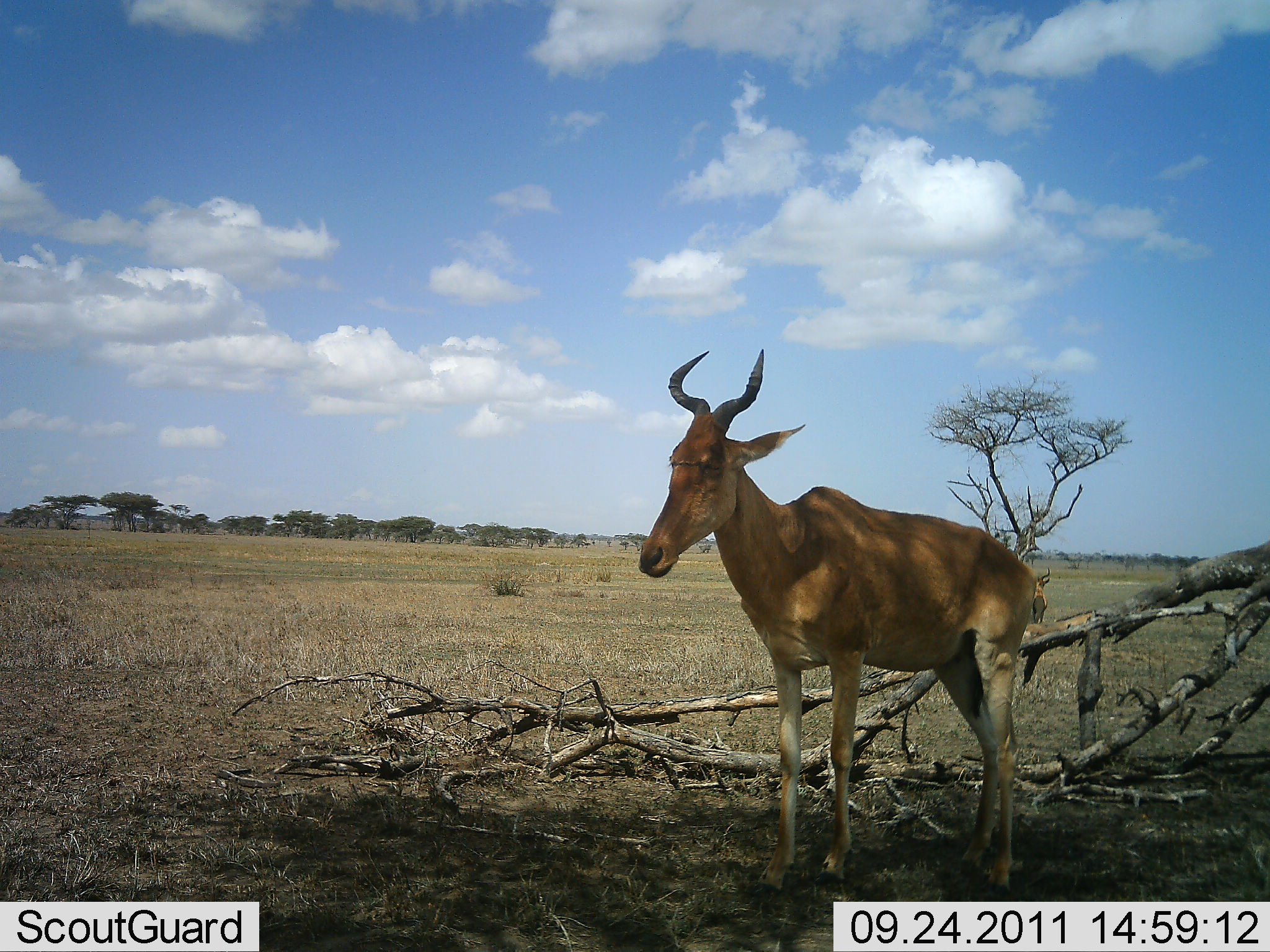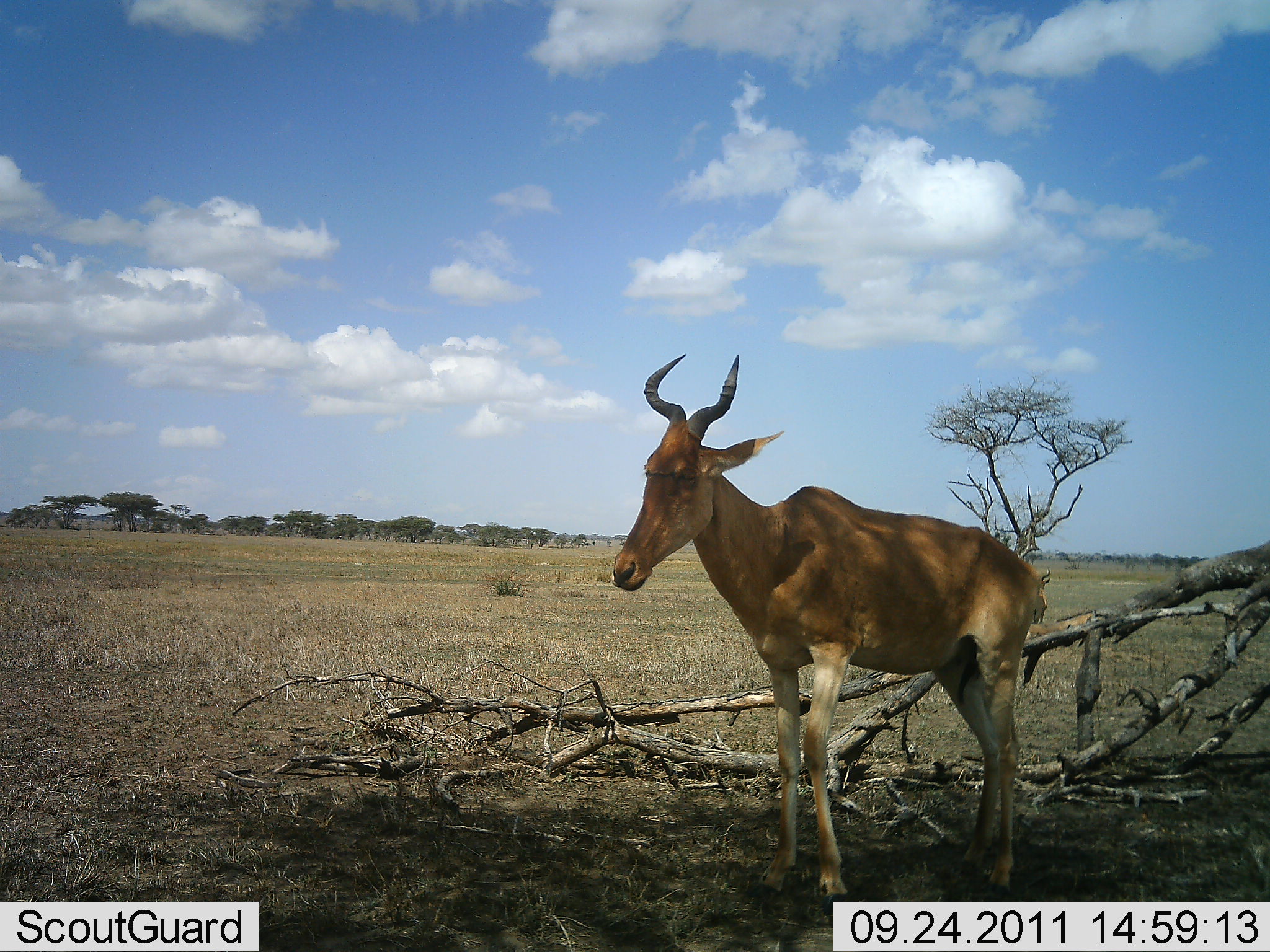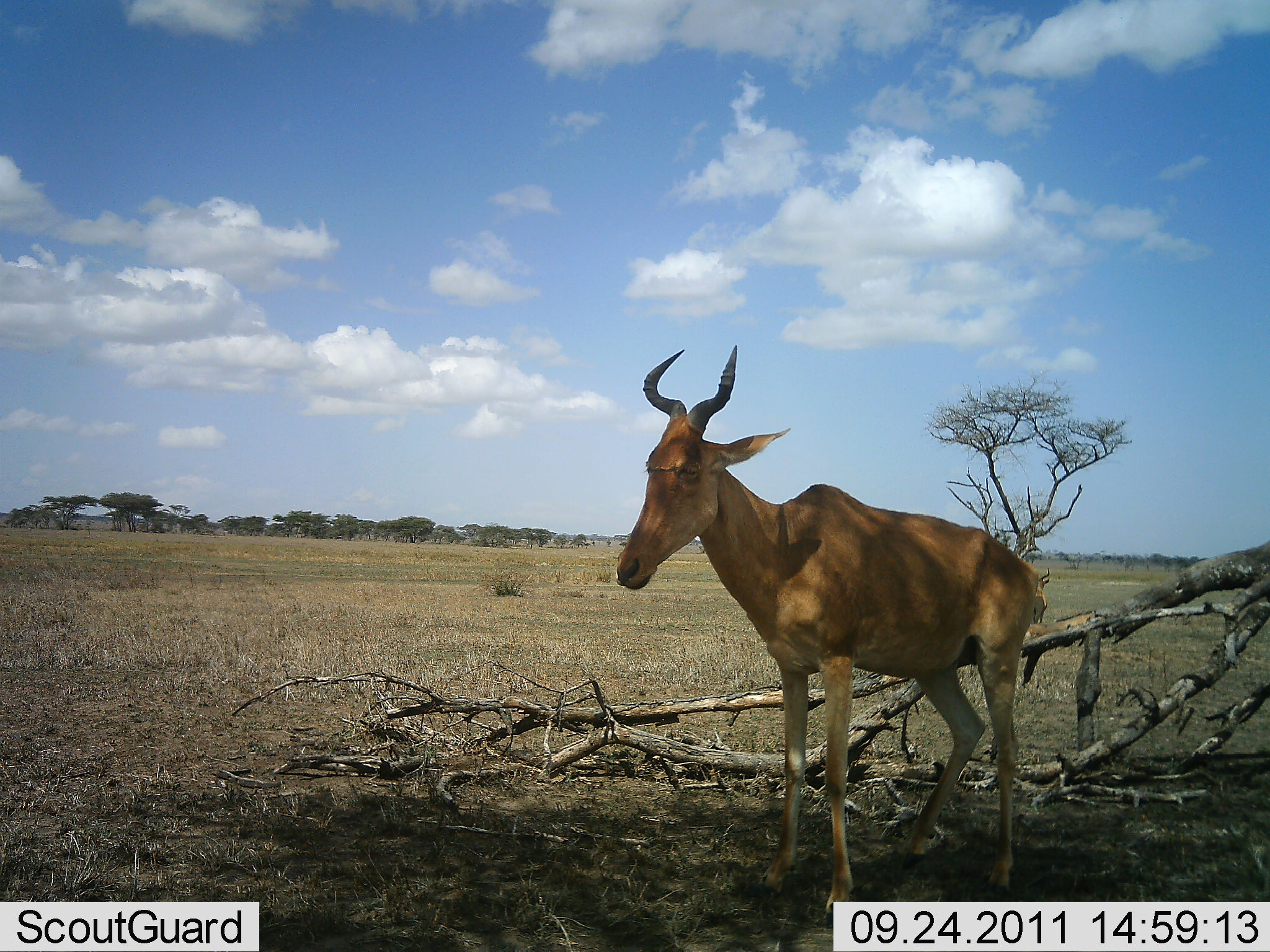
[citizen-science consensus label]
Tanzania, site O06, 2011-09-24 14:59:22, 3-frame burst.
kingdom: Animalia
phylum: Chordata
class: Mammalia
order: Artiodactyla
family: Bovidae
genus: Alcelaphus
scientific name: Alcelaphus buselaphus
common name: hartebeest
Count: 1.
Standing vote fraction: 87%.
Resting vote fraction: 13%.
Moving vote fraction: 7%.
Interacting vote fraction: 0%.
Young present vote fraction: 0%.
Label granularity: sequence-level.